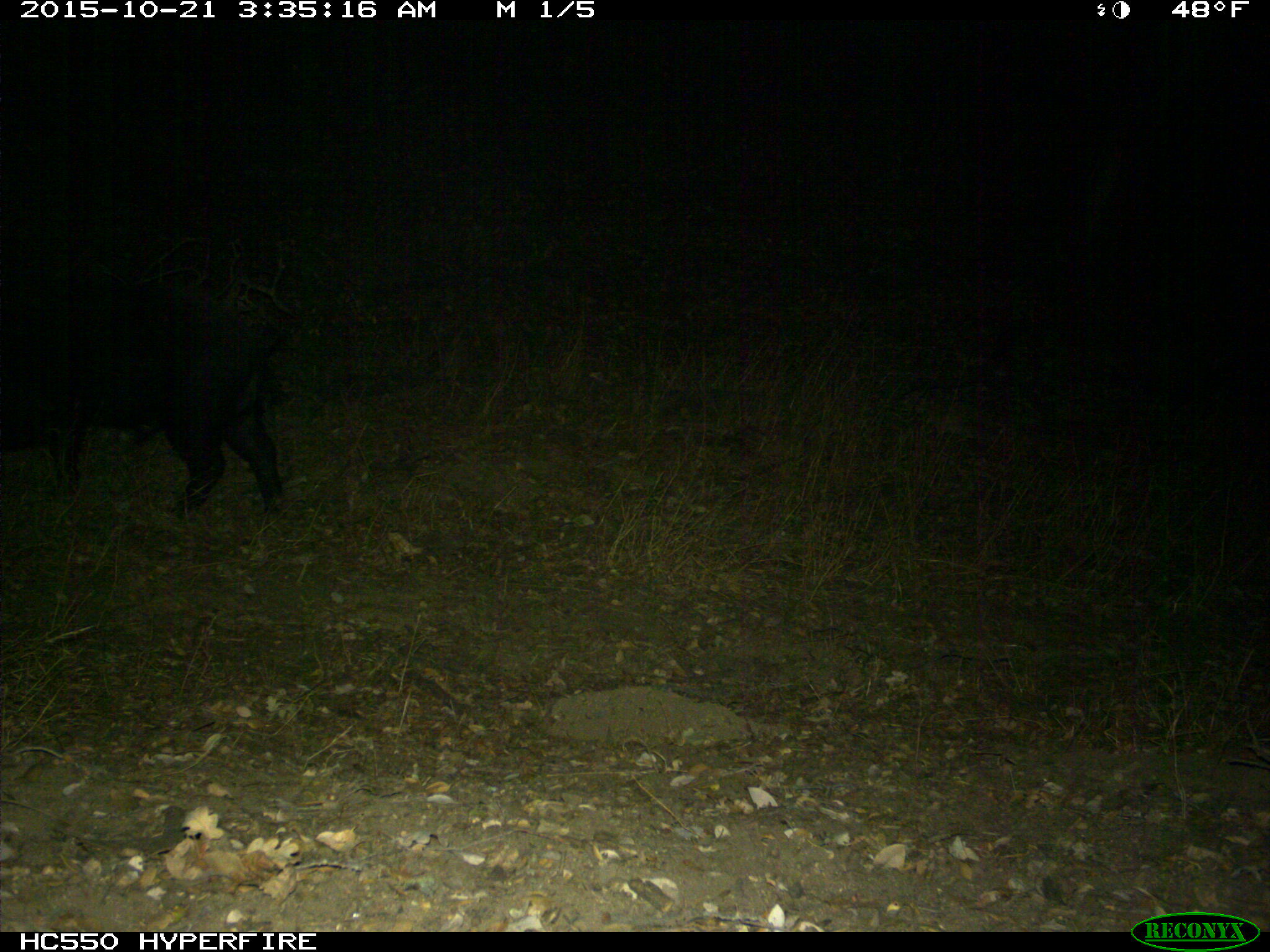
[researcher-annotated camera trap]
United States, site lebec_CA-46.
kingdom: Animalia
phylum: Chordata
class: Mammalia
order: Artiodactyla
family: Suidae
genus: Sus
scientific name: Sus scrofa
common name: wild boar